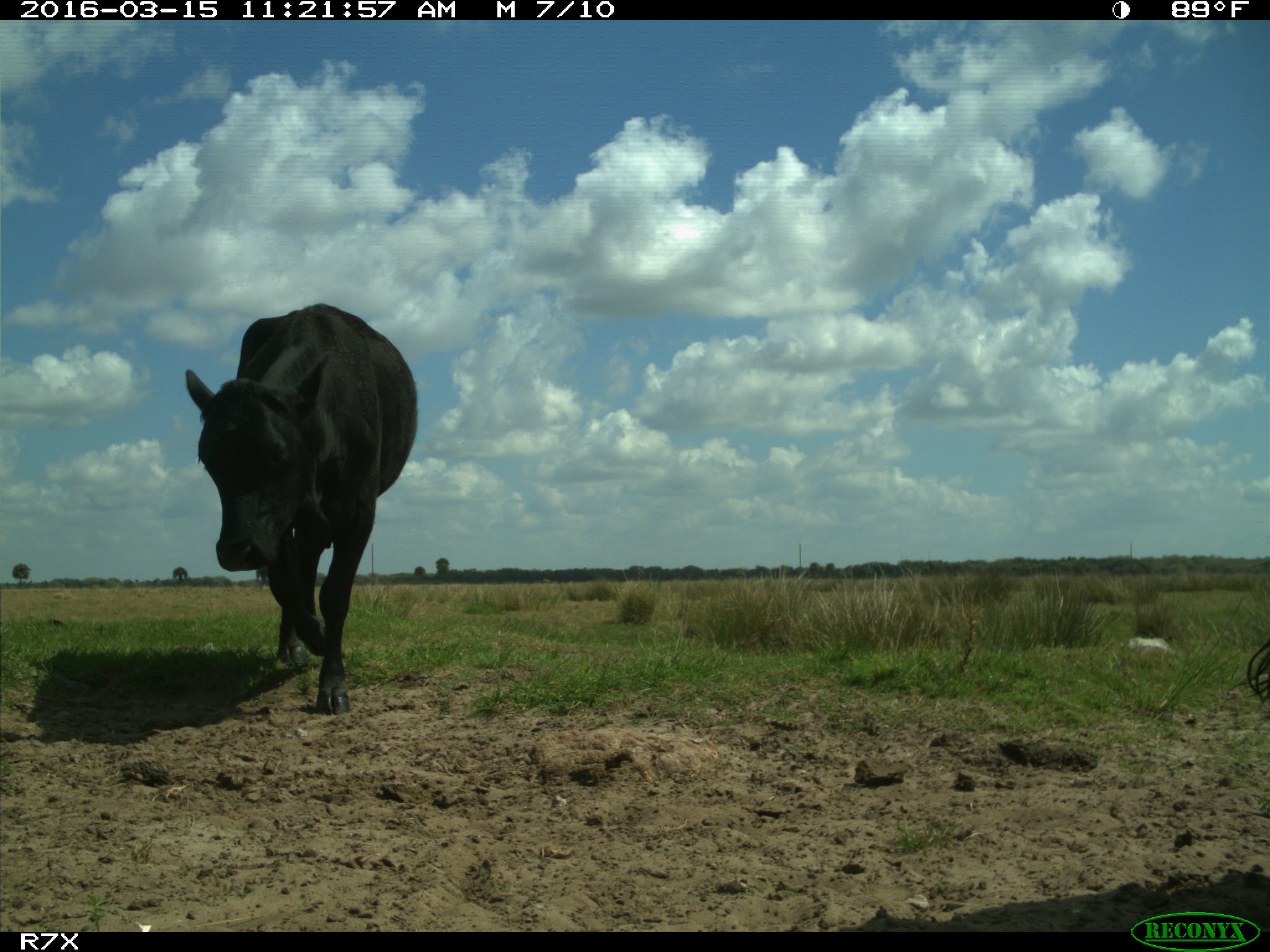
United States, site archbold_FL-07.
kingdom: Animalia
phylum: Chordata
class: Mammalia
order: Artiodactyla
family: Bovidae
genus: Bos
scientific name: Bos taurus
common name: domestic cow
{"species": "Bos taurus (domestic cow)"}